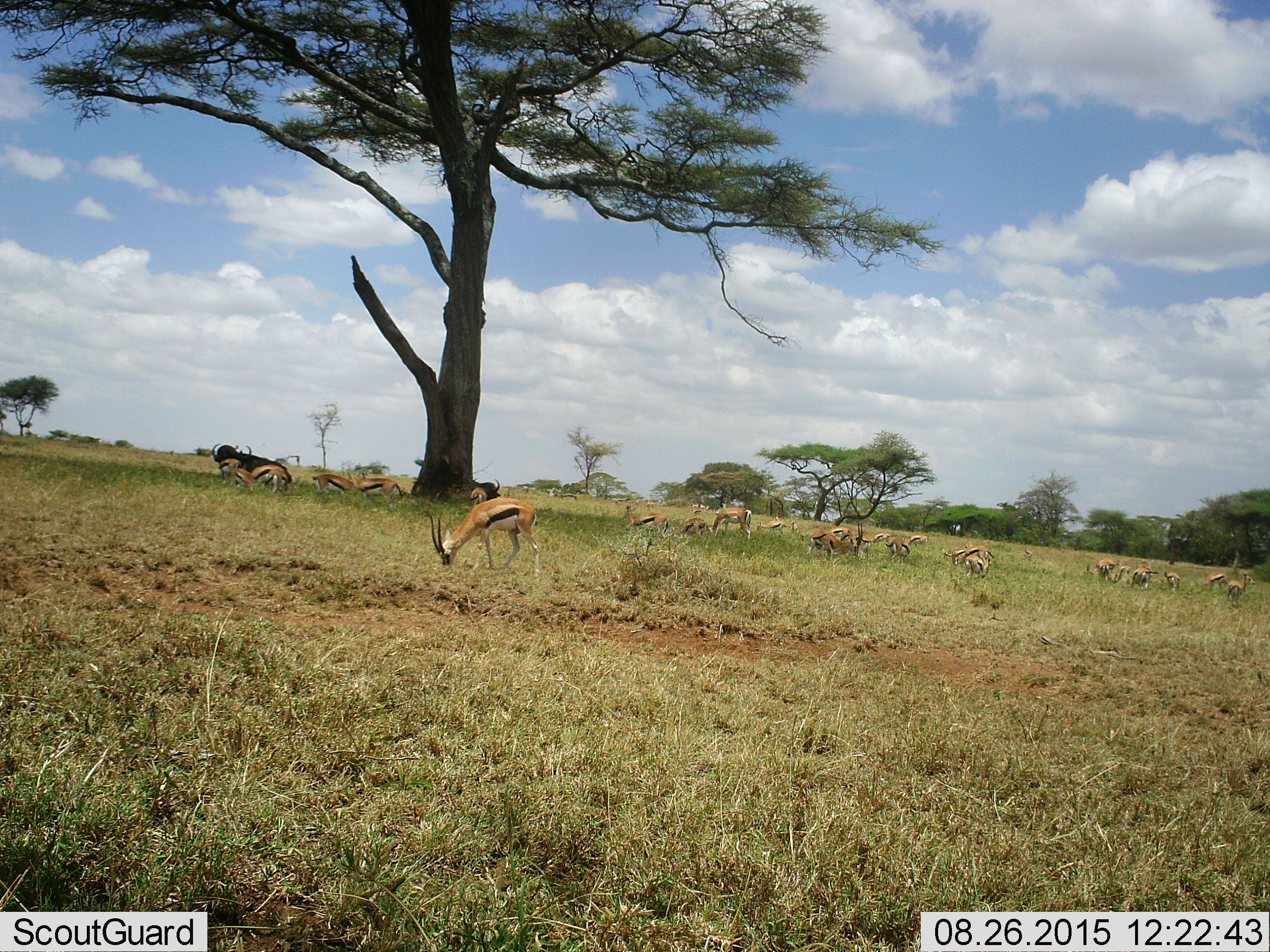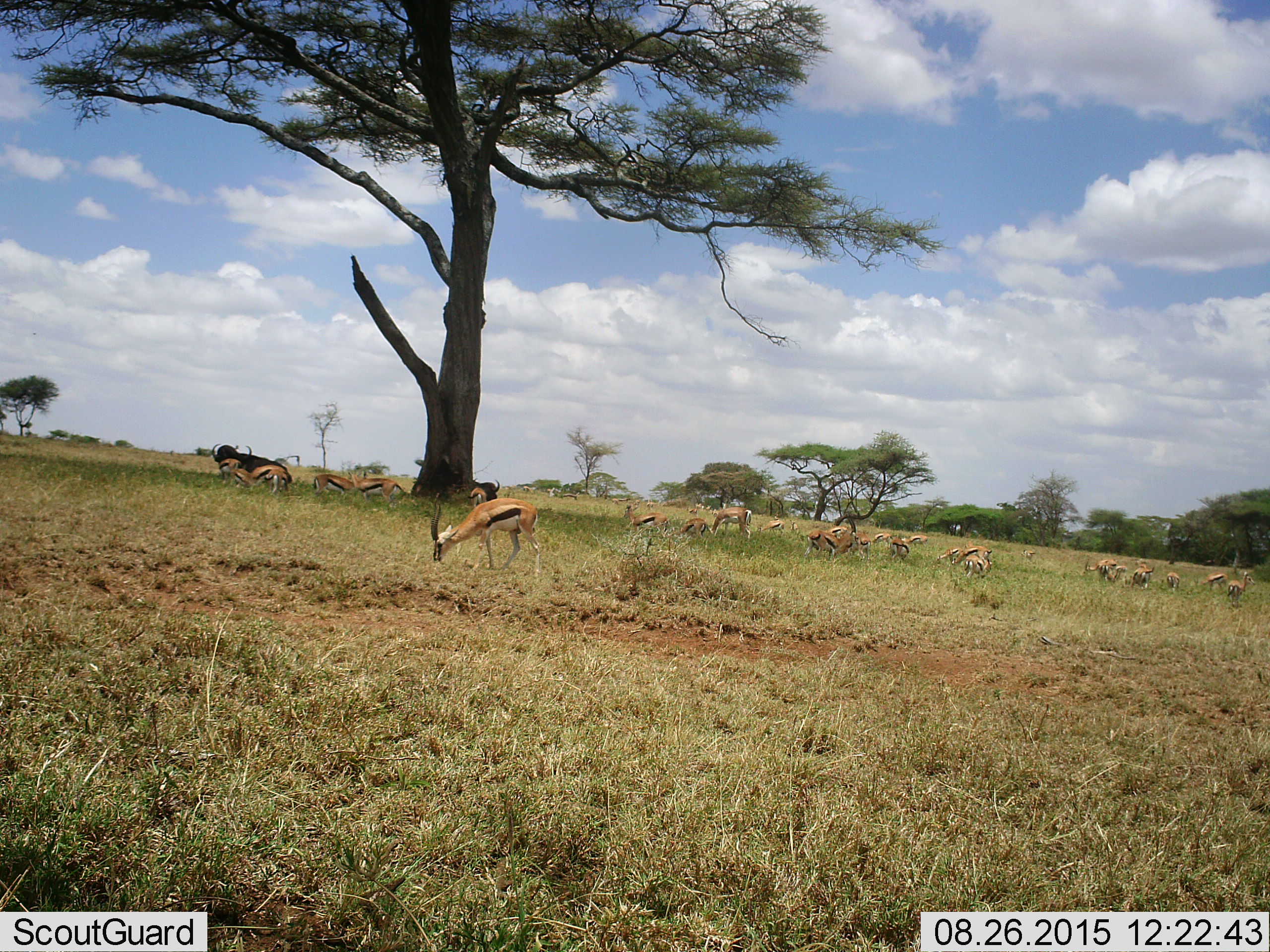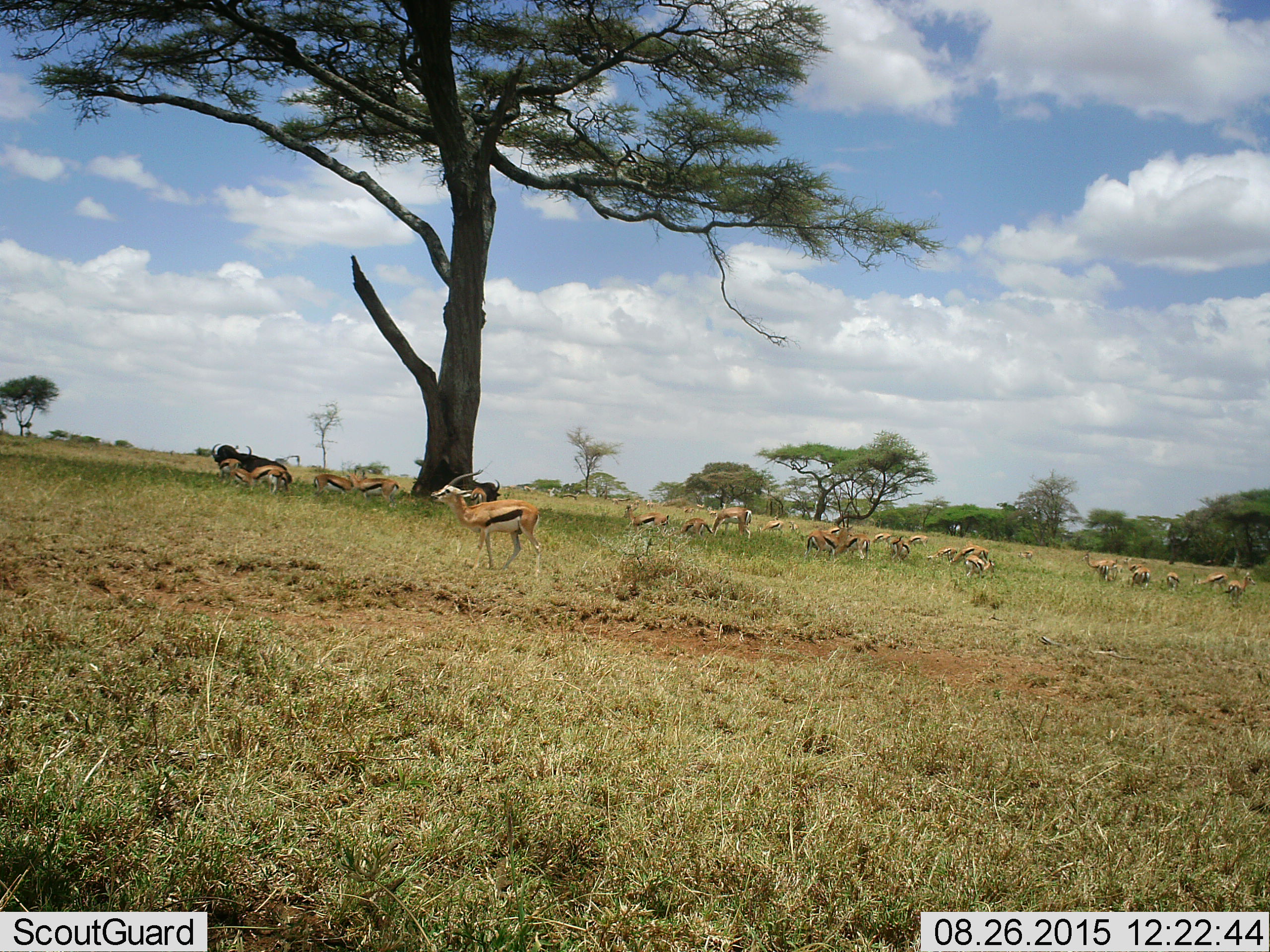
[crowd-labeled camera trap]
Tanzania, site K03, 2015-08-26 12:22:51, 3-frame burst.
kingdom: Animalia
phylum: Chordata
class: Mammalia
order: Artiodactyla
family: Bovidae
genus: Syncerus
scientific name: Syncerus caffer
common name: cape buffalo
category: buffalo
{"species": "buffalo (cape buffalo) (Syncerus caffer)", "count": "2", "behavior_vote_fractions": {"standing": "33%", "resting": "67%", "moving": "33%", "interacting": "0%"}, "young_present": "0%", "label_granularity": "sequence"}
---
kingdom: Animalia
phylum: Chordata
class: Mammalia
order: Artiodactyla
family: Bovidae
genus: Eudorcas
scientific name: Eudorcas thomsonii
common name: thomson's gazelle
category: gazellethomsons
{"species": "gazellethomsons (thomson's gazelle) (Eudorcas thomsonii)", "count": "11-50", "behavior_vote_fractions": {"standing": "90%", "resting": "20%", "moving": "50%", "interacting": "10%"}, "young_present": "20%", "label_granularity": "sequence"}